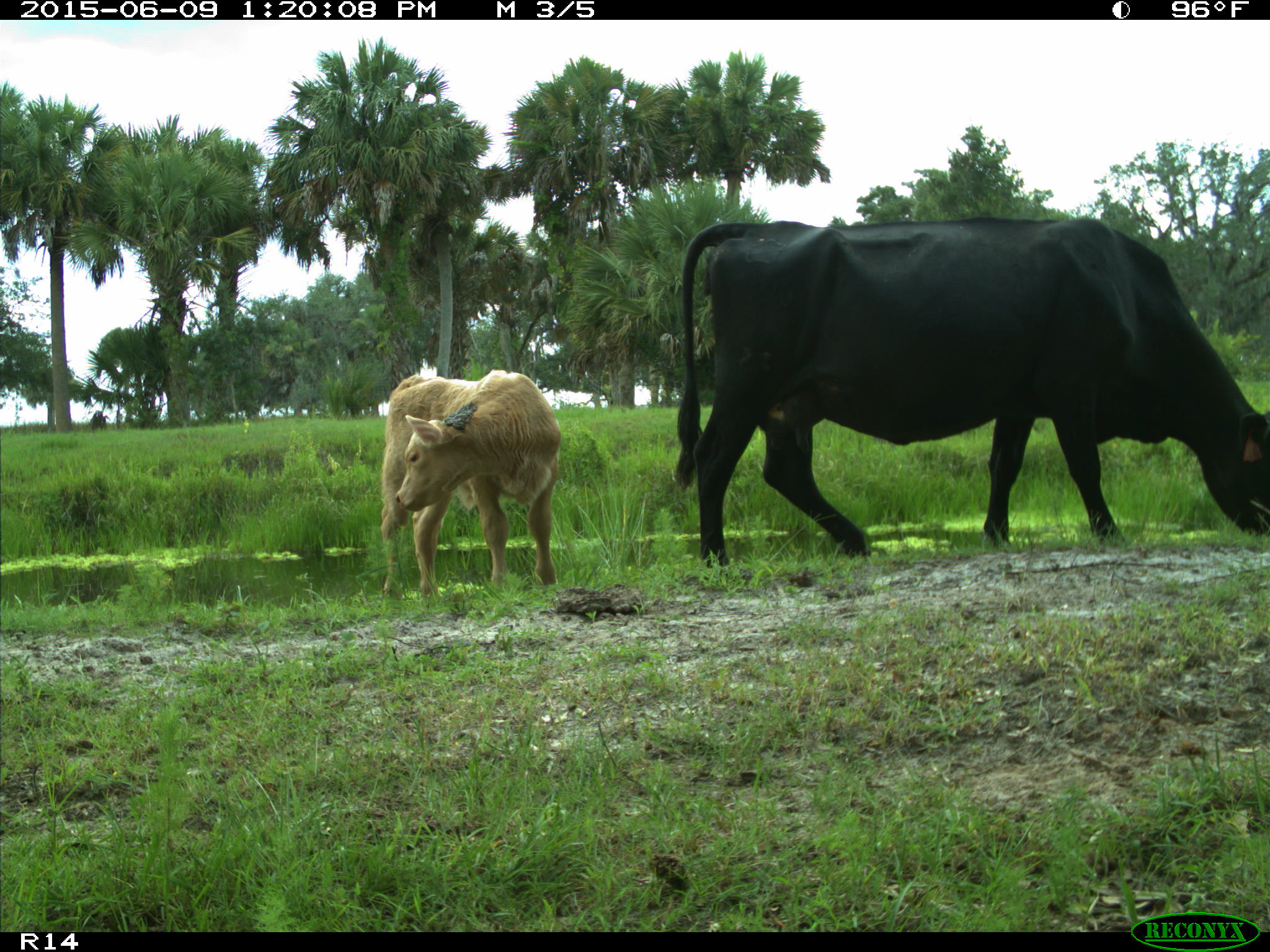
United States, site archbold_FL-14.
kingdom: Animalia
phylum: Chordata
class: Mammalia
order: Artiodactyla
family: Bovidae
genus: Bos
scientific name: Bos taurus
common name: domestic cow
Bos taurus (domestic cow).